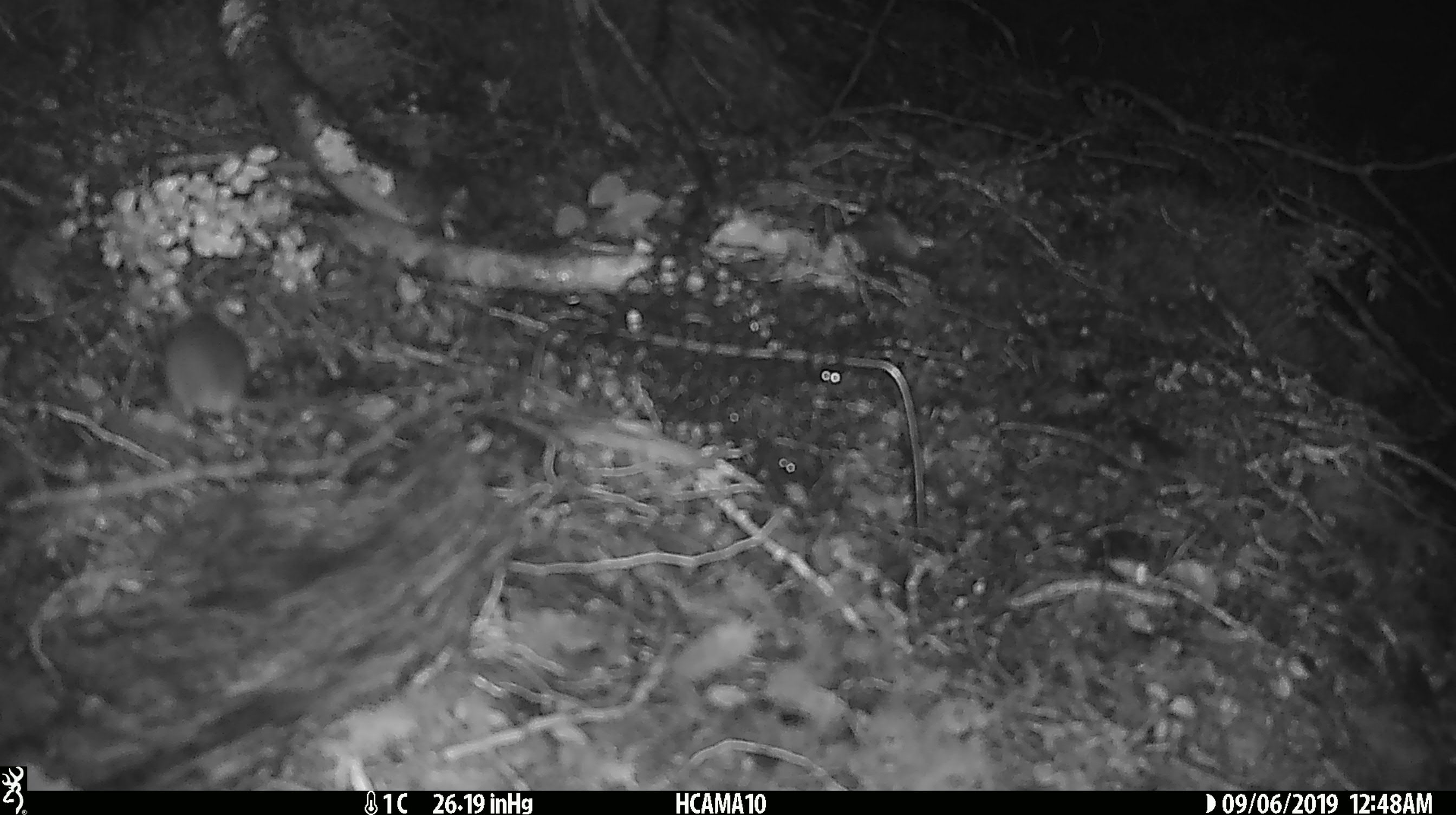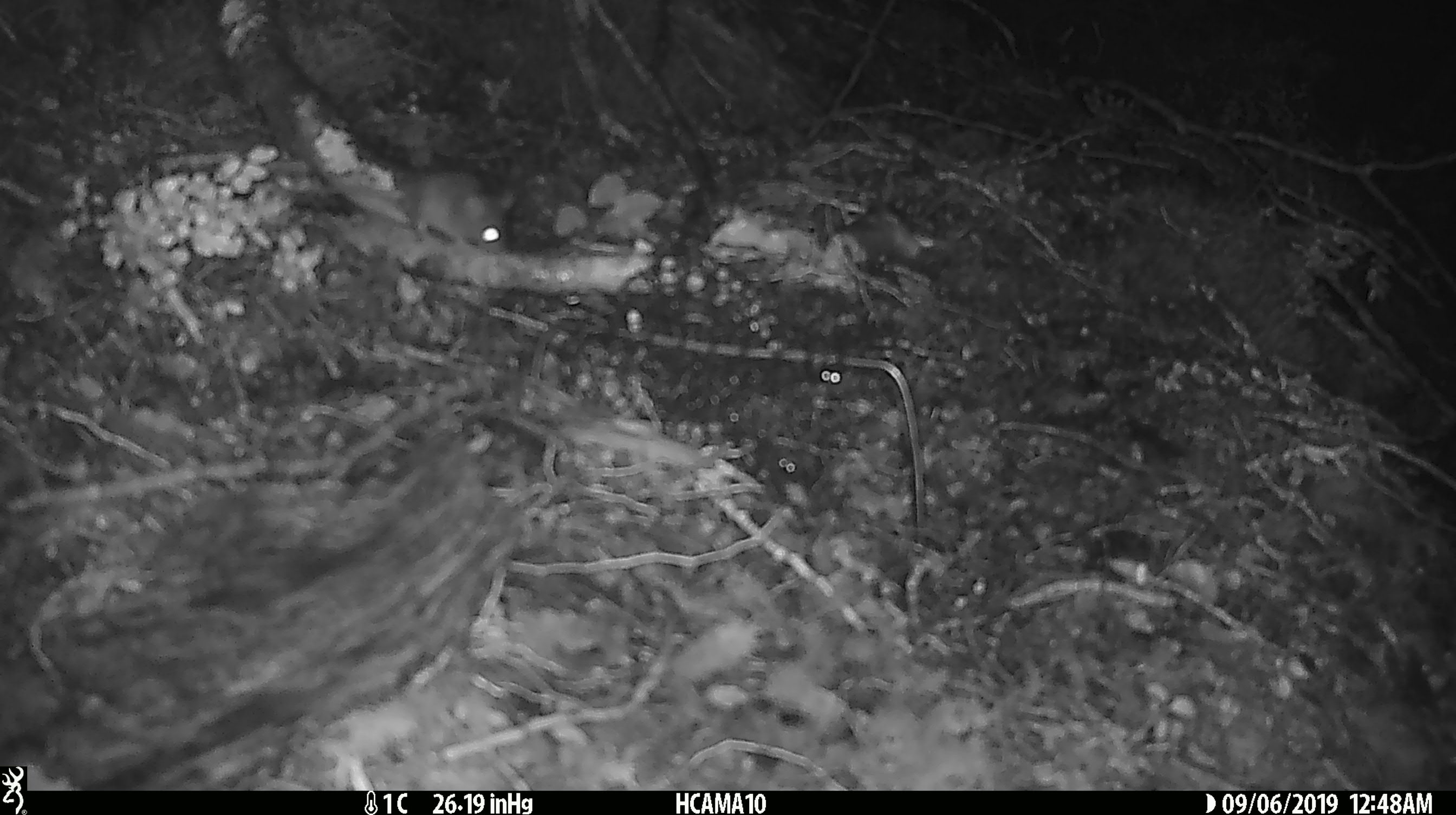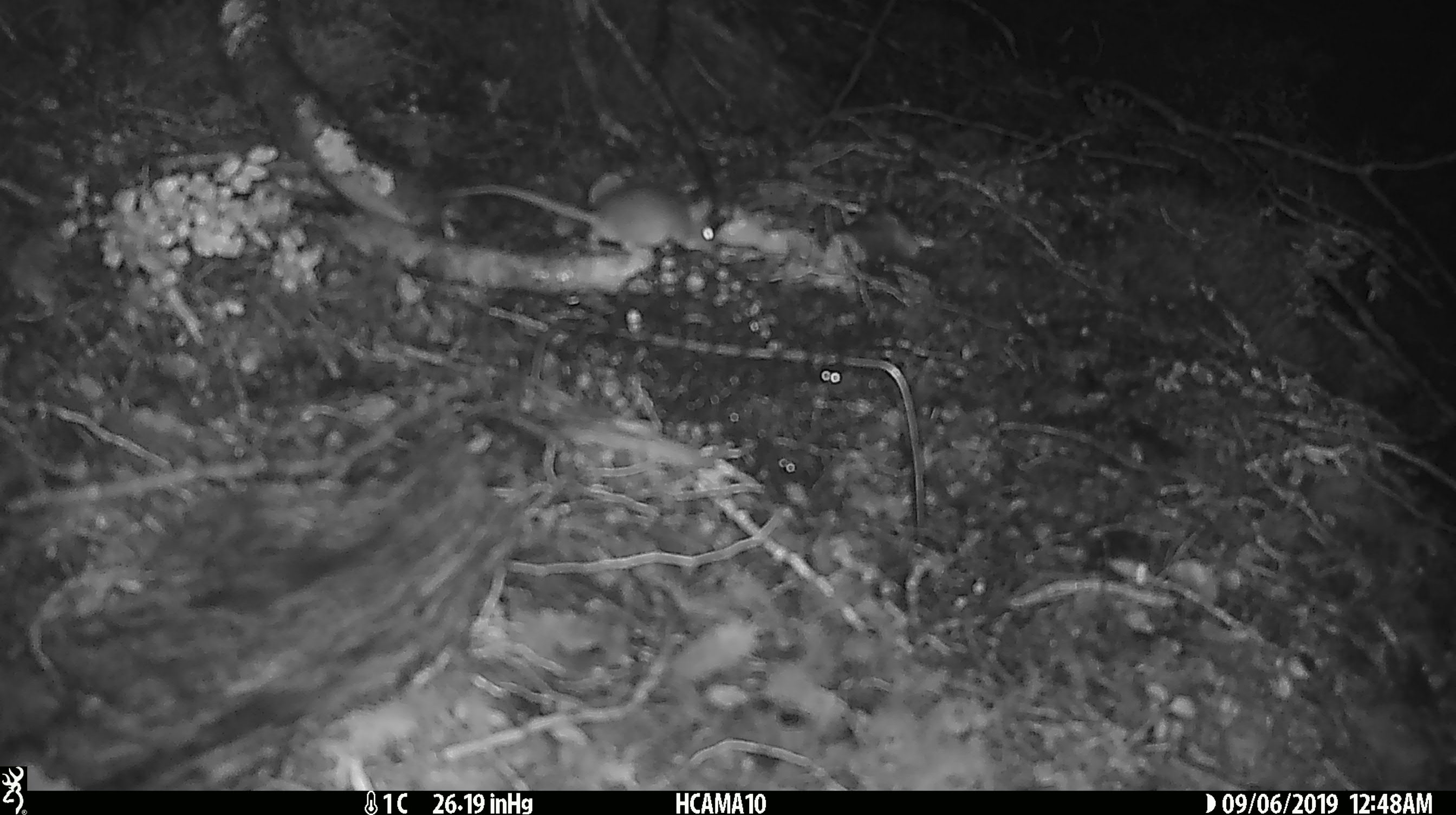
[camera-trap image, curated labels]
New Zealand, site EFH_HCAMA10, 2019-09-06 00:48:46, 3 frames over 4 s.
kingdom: Animalia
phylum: Chordata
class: Mammalia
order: Rodentia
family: Muridae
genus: Mus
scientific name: Mus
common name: mouse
Mouse (Mus).